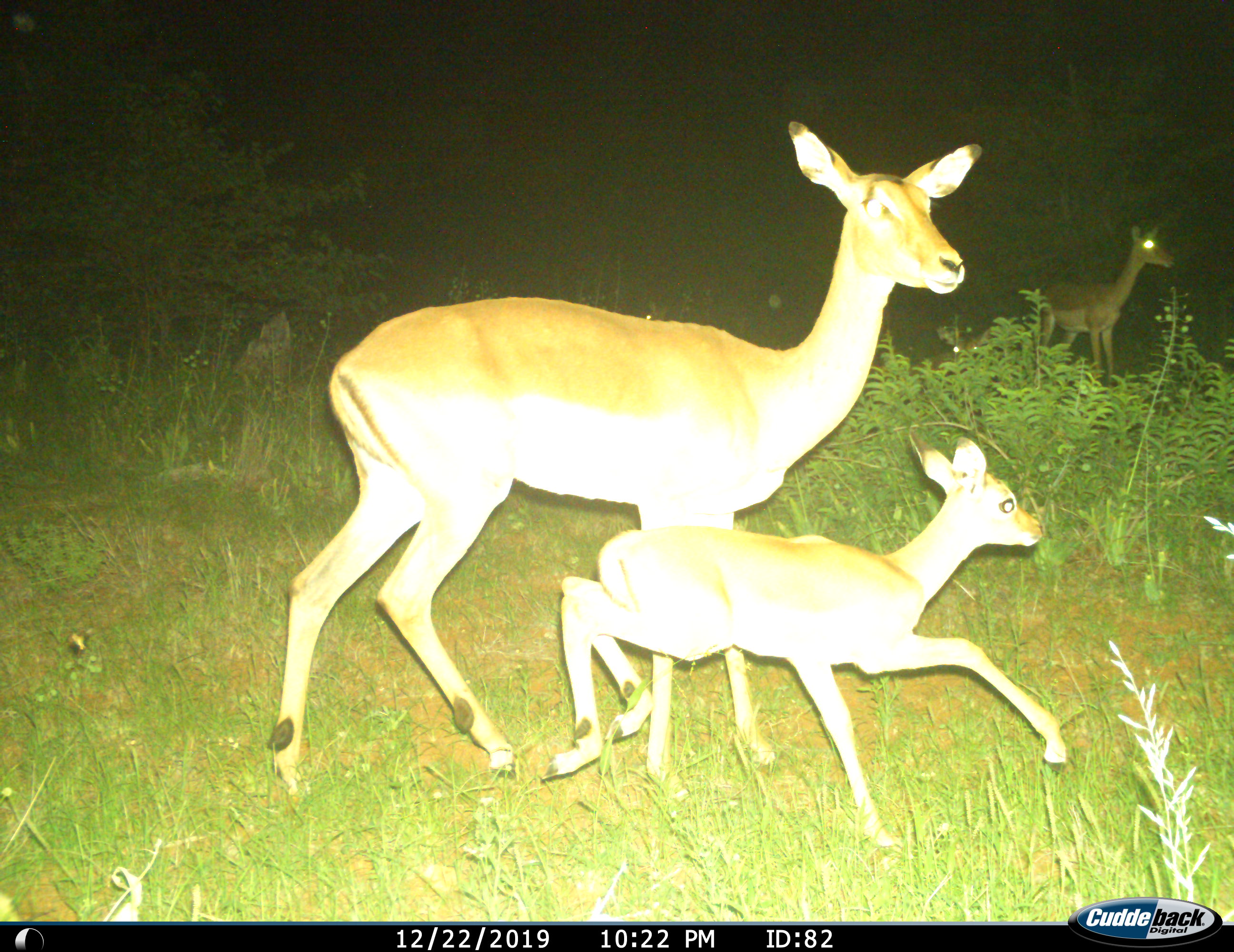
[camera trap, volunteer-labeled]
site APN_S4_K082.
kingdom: Animalia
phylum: Chordata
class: Mammalia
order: Artiodactyla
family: Bovidae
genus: Aepyceros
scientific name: Aepyceros melampus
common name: impala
Impala (Aepyceros melampus), count 3. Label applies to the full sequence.